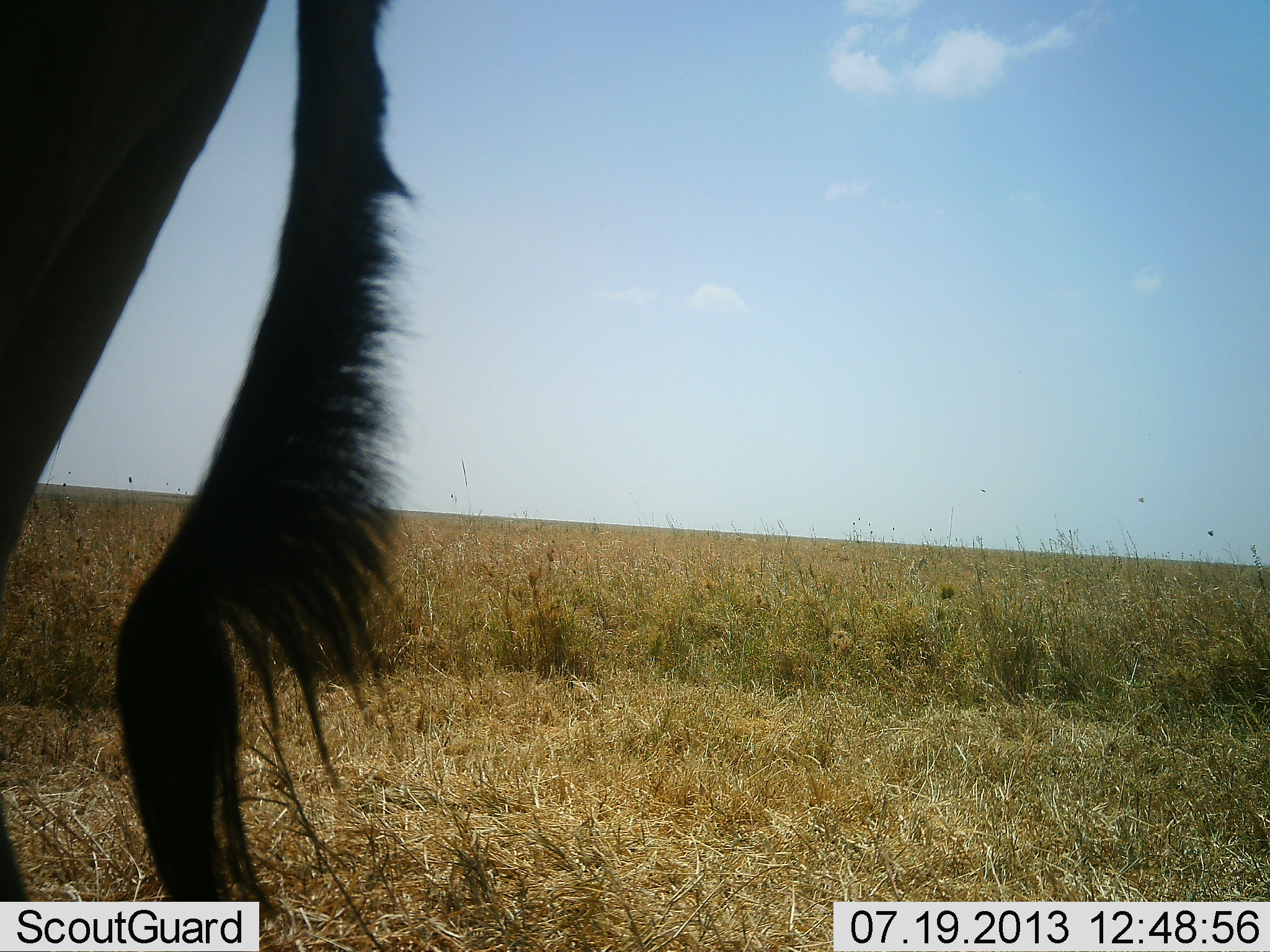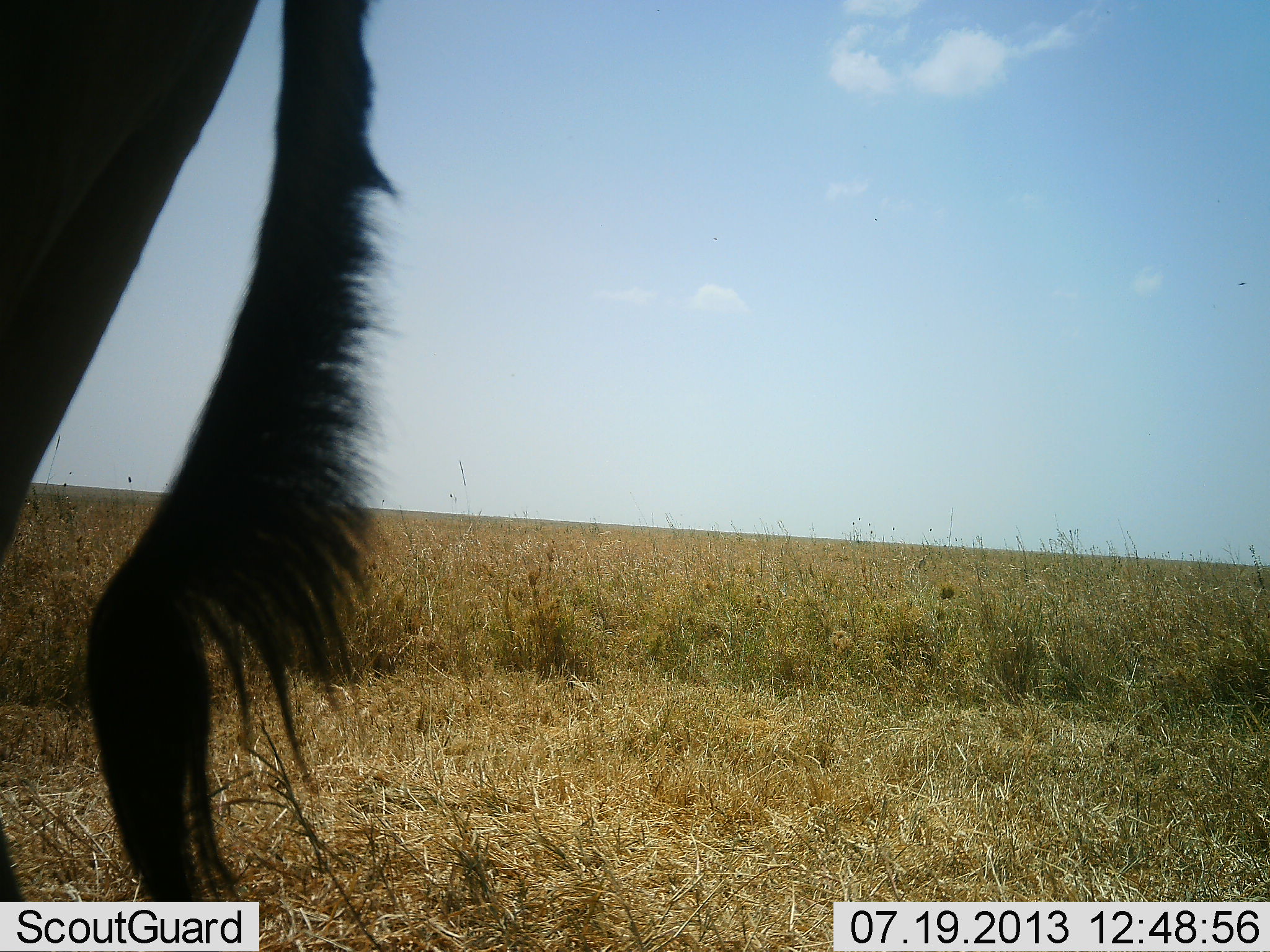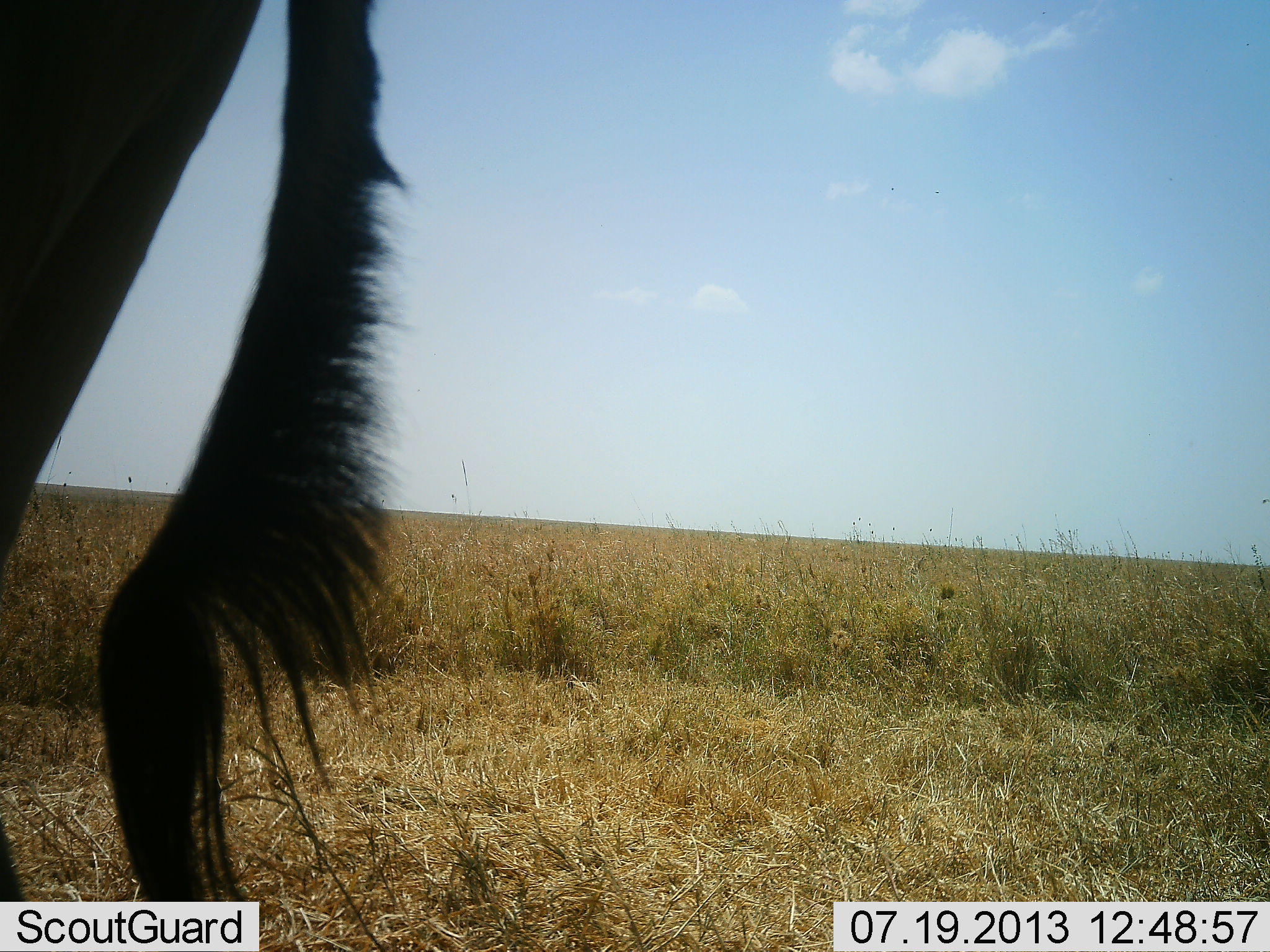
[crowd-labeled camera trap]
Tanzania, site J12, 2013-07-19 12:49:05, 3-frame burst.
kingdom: Animalia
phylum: Chordata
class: Mammalia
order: Artiodactyla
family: Bovidae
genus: Alcelaphus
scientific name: Alcelaphus buselaphus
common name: hartebeest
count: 1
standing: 100%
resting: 0%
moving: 0%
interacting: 0%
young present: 0%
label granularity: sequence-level